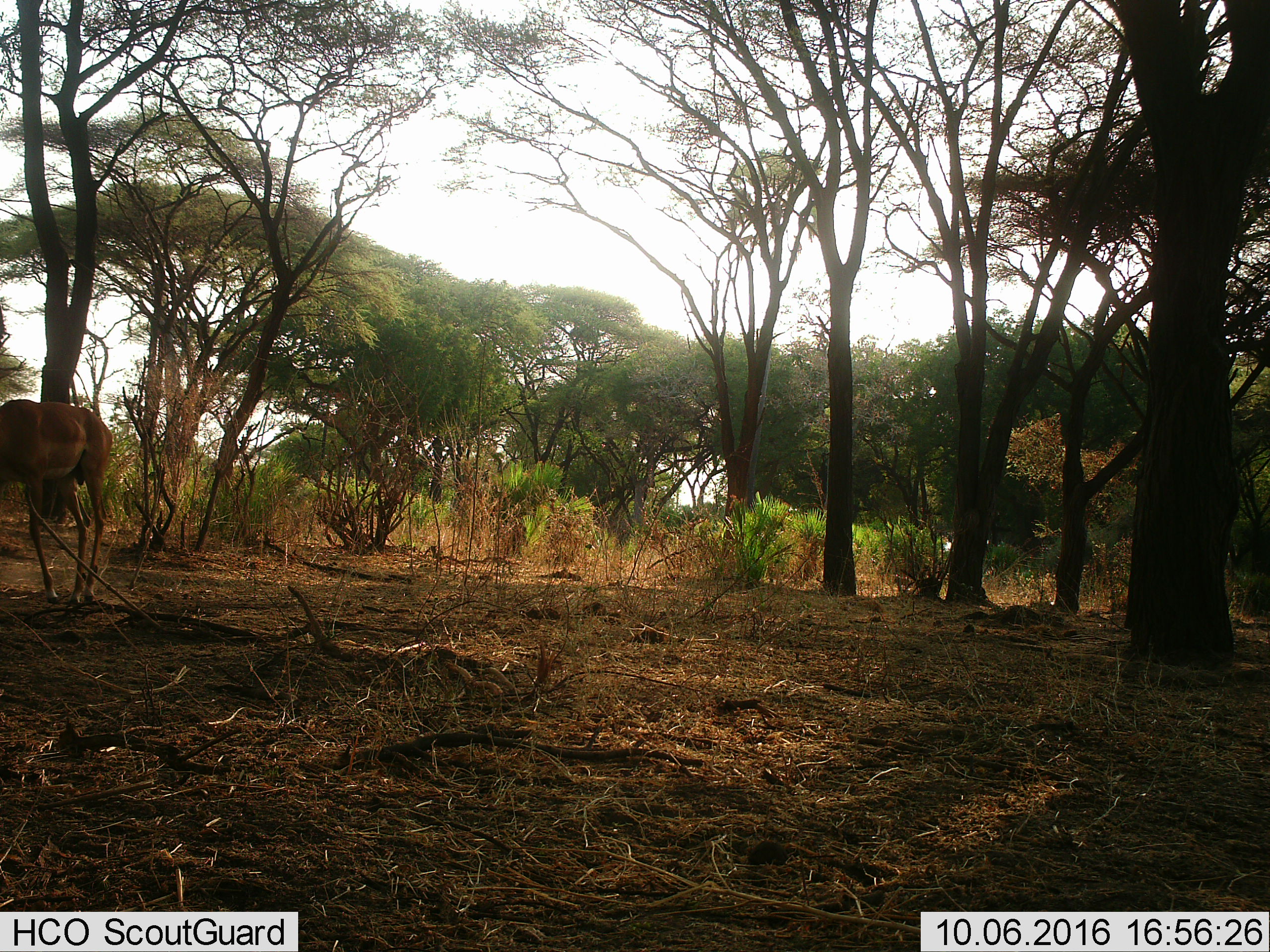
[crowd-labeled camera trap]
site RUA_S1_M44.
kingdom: Animalia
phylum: Chordata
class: Mammalia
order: Artiodactyla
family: Bovidae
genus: Aepyceros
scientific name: Aepyceros melampus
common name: impala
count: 1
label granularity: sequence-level